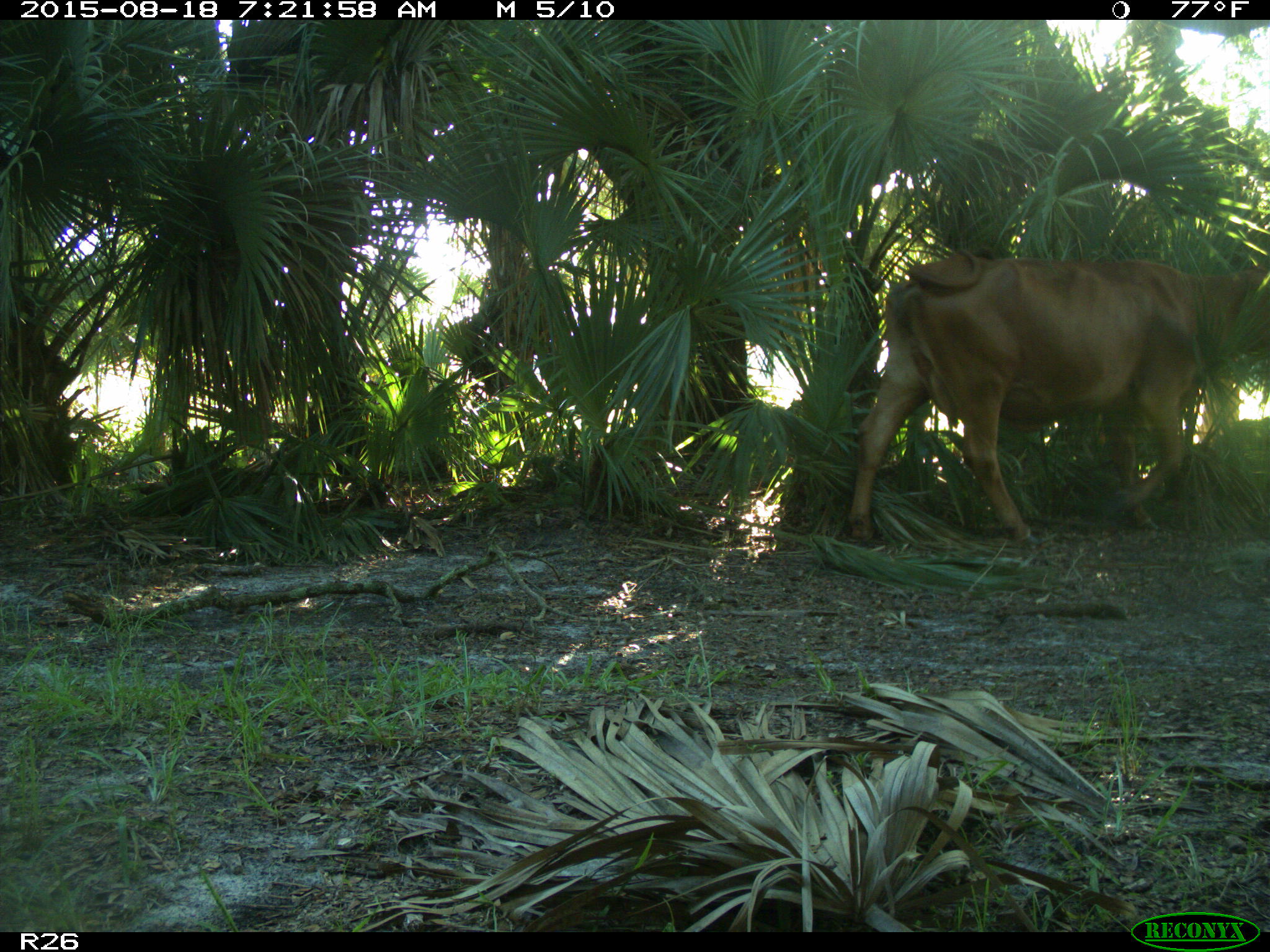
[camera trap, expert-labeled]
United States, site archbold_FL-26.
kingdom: Animalia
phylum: Chordata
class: Mammalia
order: Artiodactyla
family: Bovidae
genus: Bos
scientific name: Bos taurus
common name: domestic cow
Bos taurus (domestic cow).